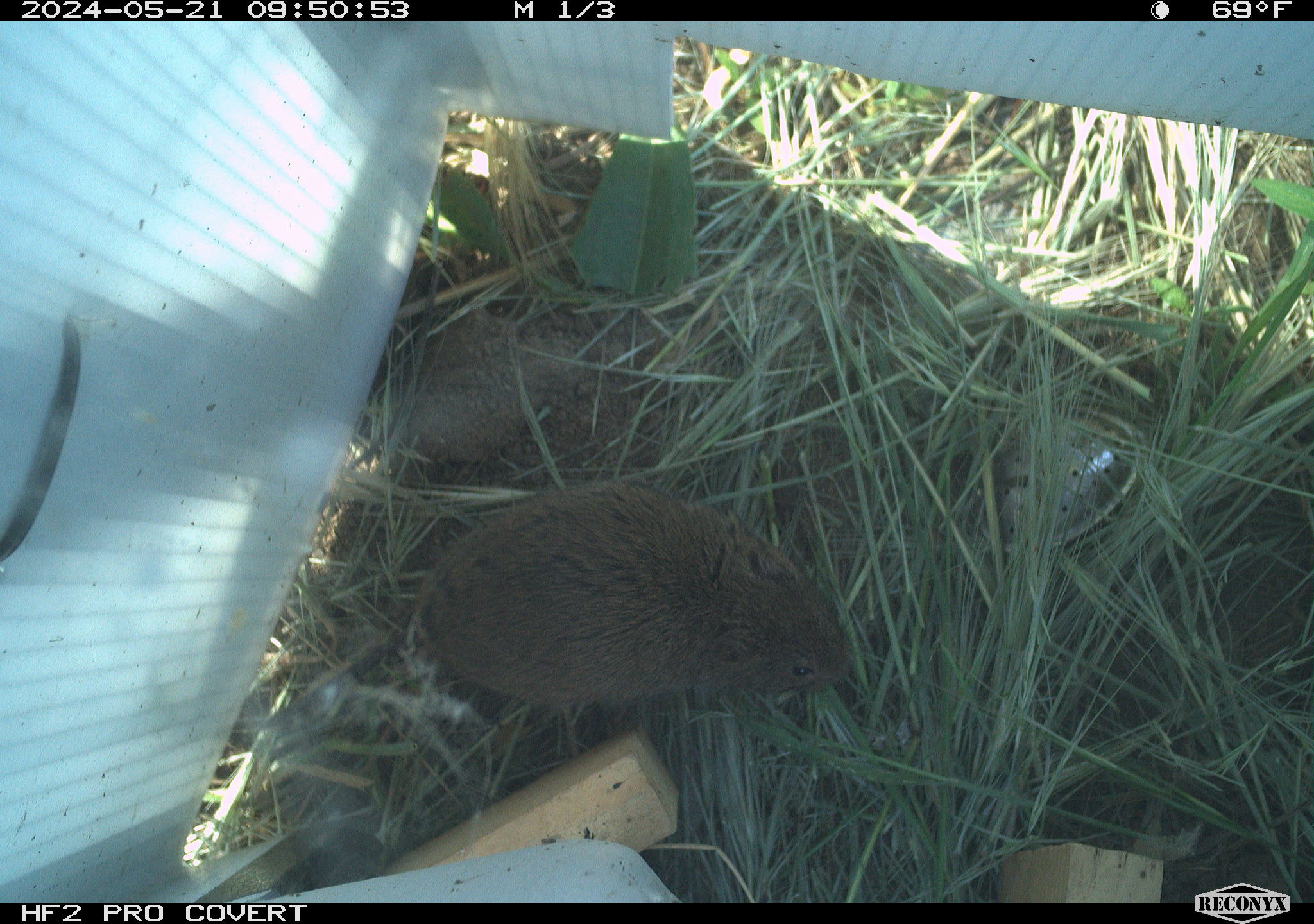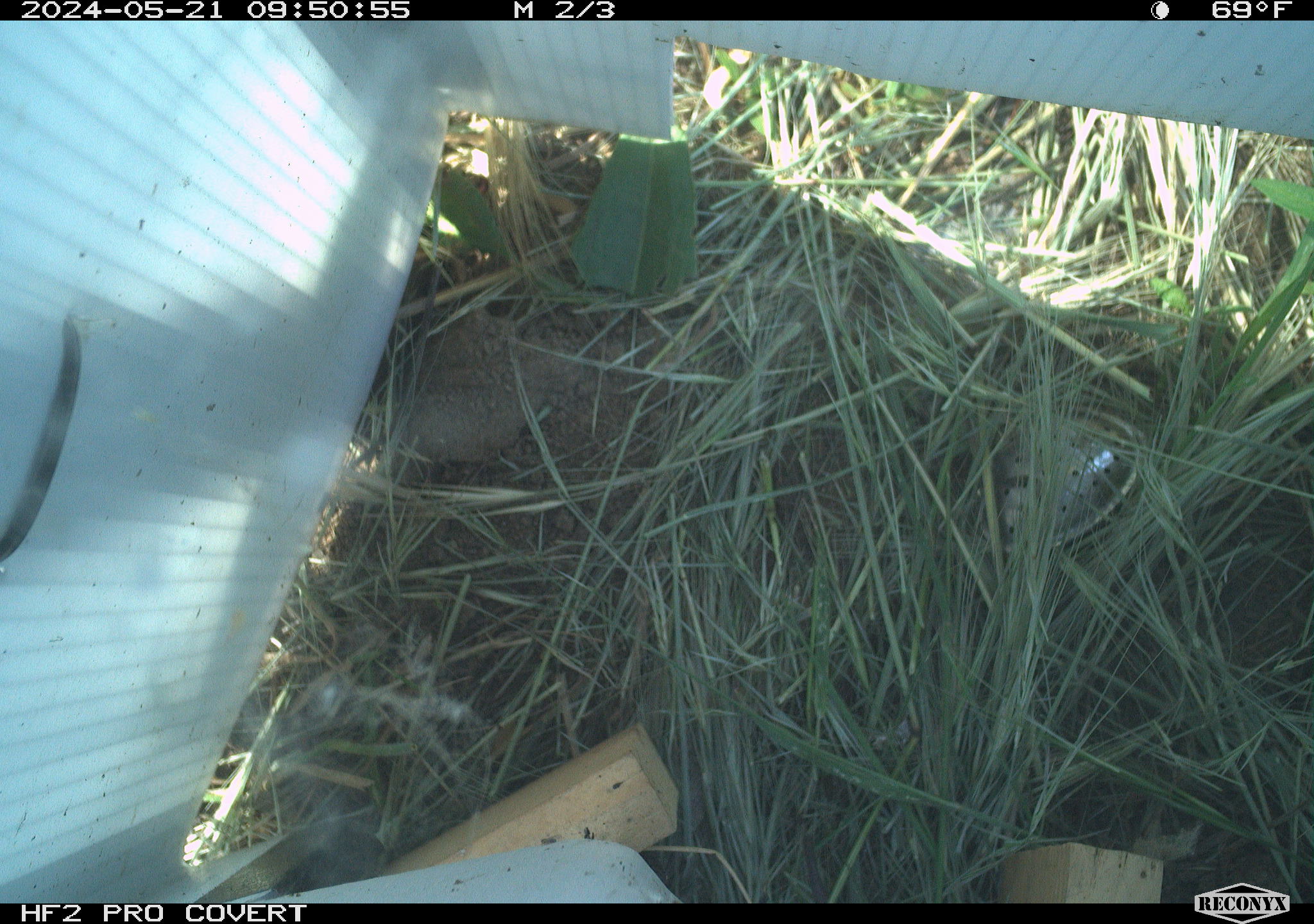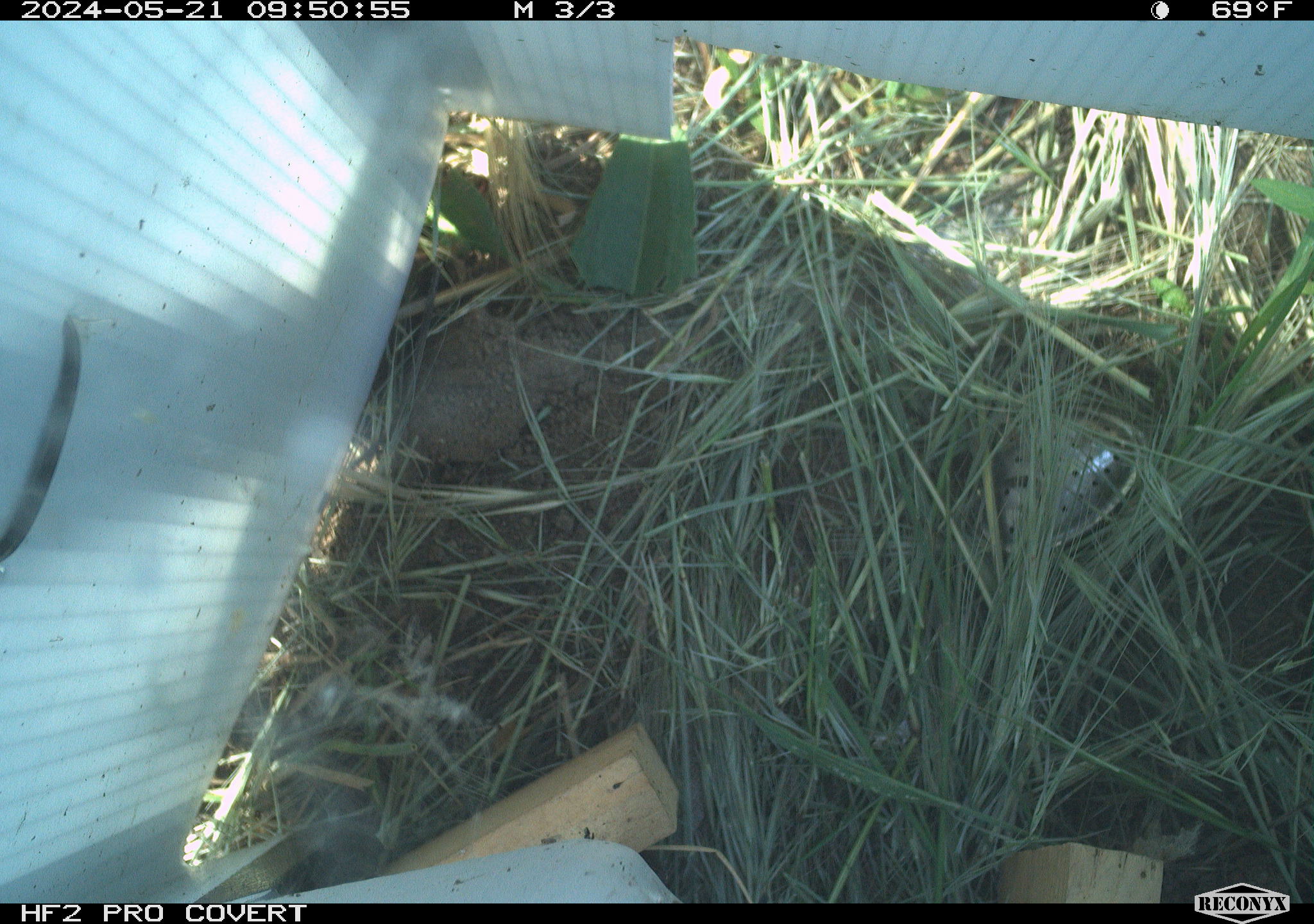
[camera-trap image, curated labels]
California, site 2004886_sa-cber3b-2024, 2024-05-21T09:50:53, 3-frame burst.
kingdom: Animalia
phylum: Chordata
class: Mammalia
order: Rodentia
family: Cricetidae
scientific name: Arvicolinae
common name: voles, lemmings, and muskrats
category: arvicolinae subfamily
Arvicolinae subfamily (voles, lemmings, and muskrats) (Arvicolinae).